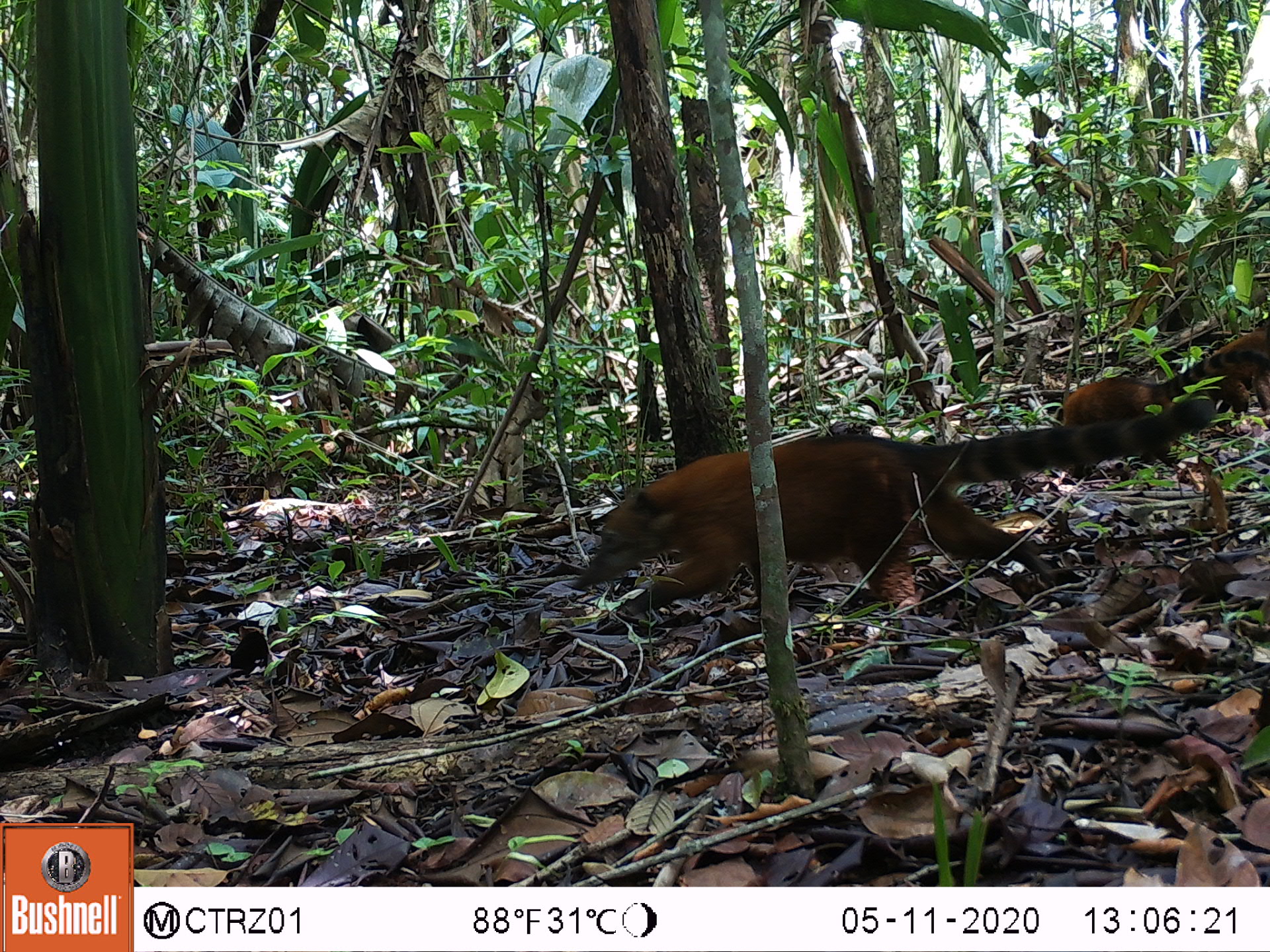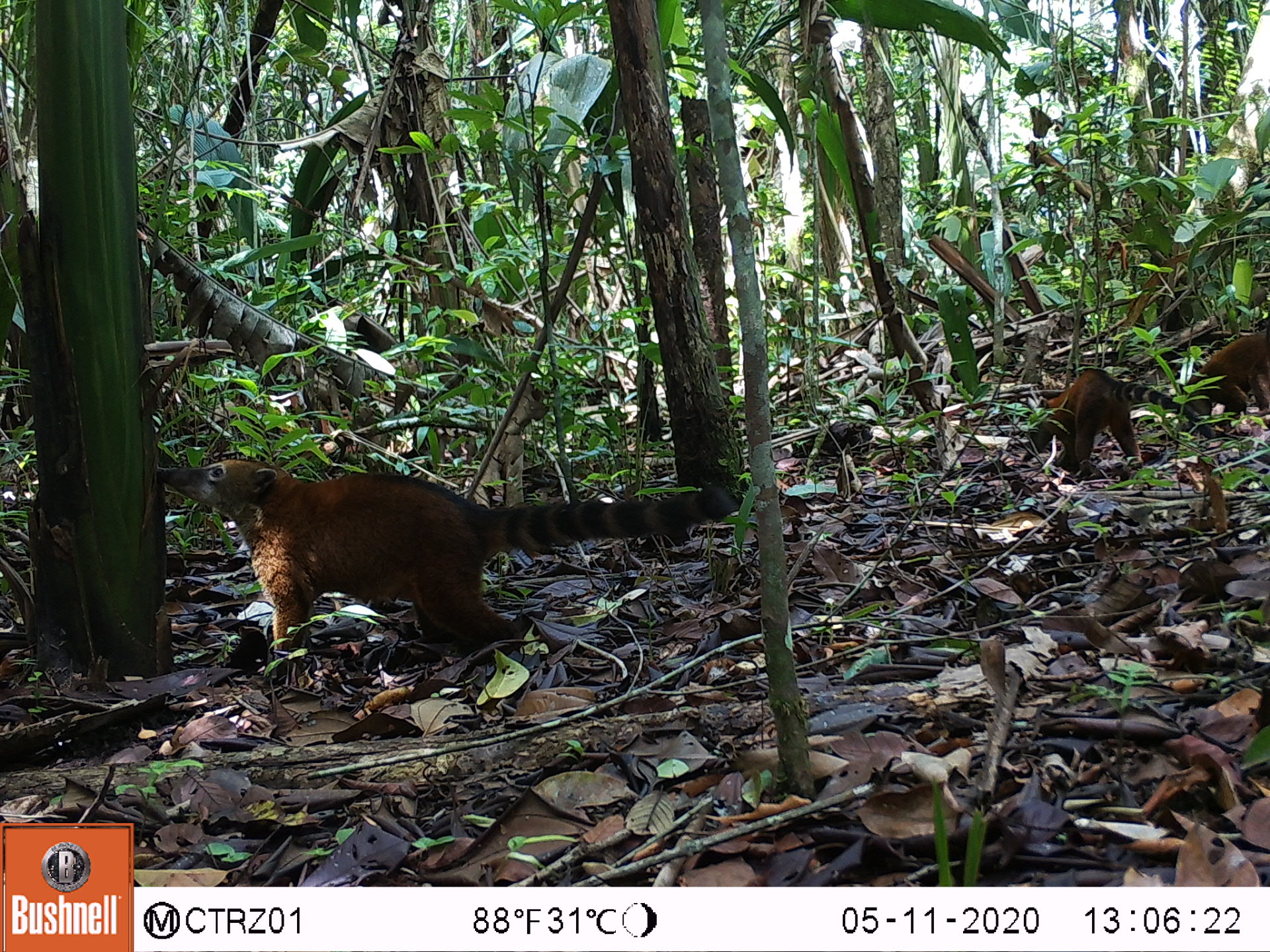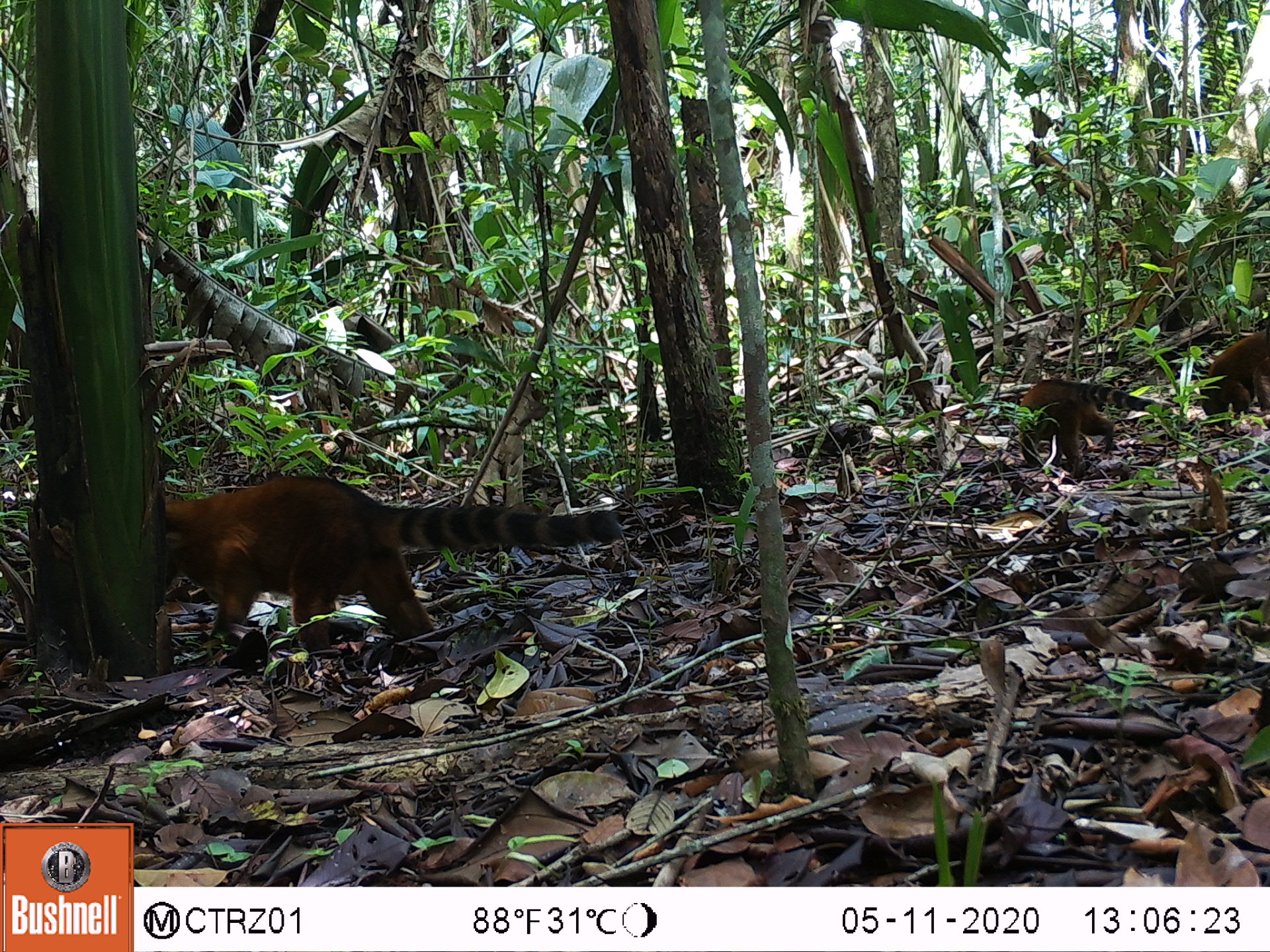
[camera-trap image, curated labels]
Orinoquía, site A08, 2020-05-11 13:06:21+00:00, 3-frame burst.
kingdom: Animalia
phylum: Chordata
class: Mammalia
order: Carnivora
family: Procyonidae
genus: Nasua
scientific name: Nasua nasua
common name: south american coati